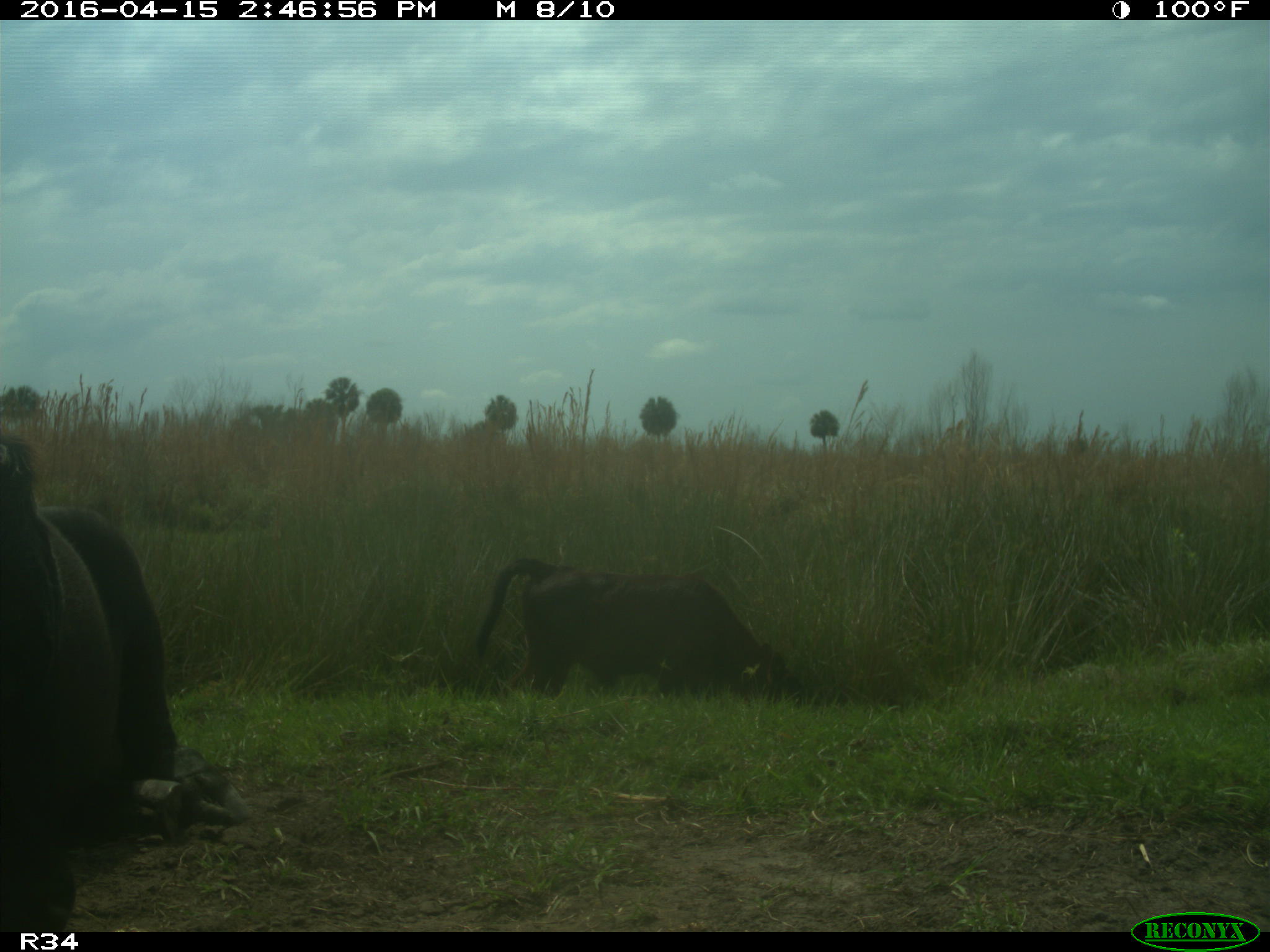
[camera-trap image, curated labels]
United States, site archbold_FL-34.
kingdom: Animalia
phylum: Chordata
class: Mammalia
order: Artiodactyla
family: Bovidae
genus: Bos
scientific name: Bos taurus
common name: domestic cow